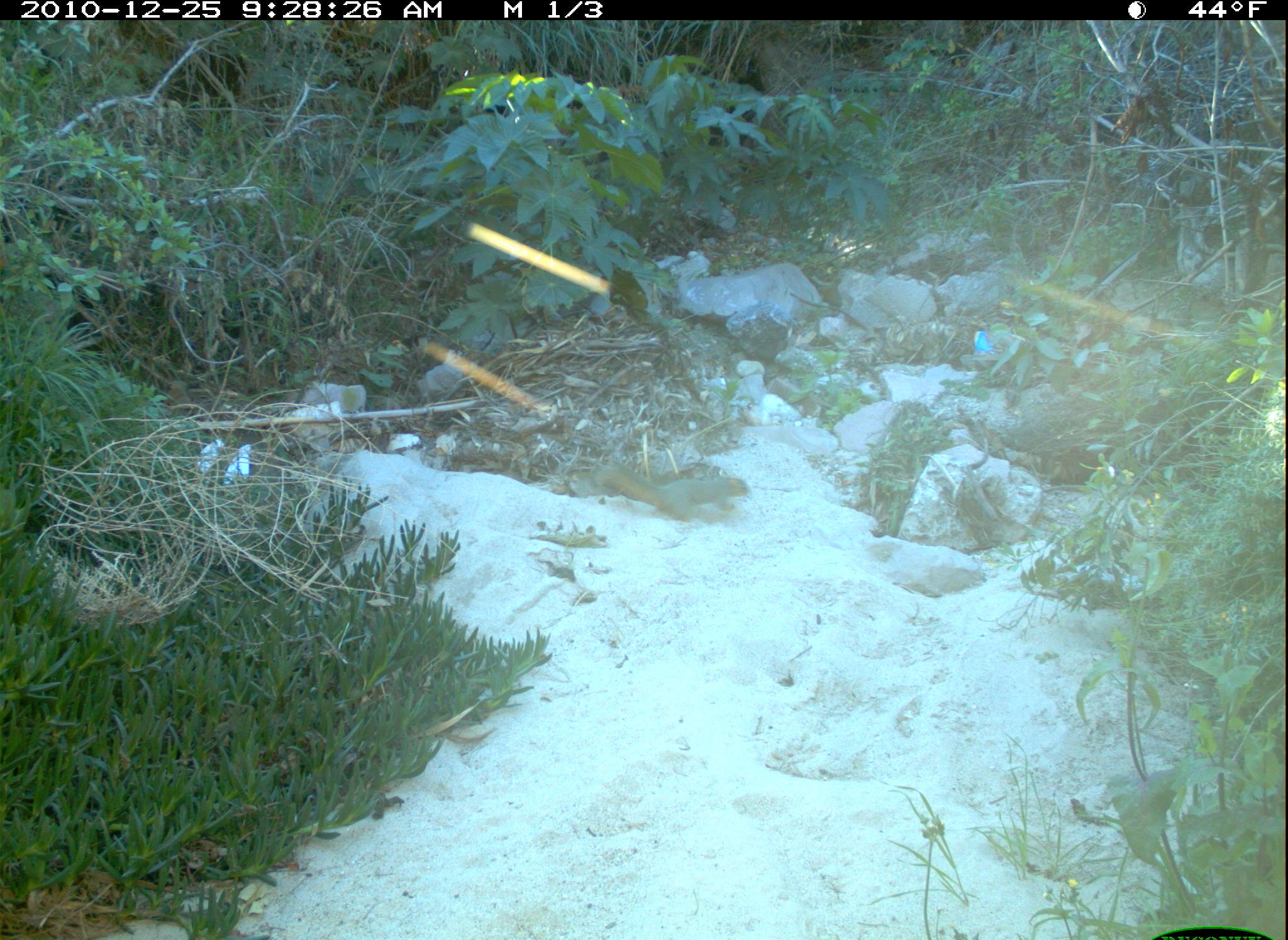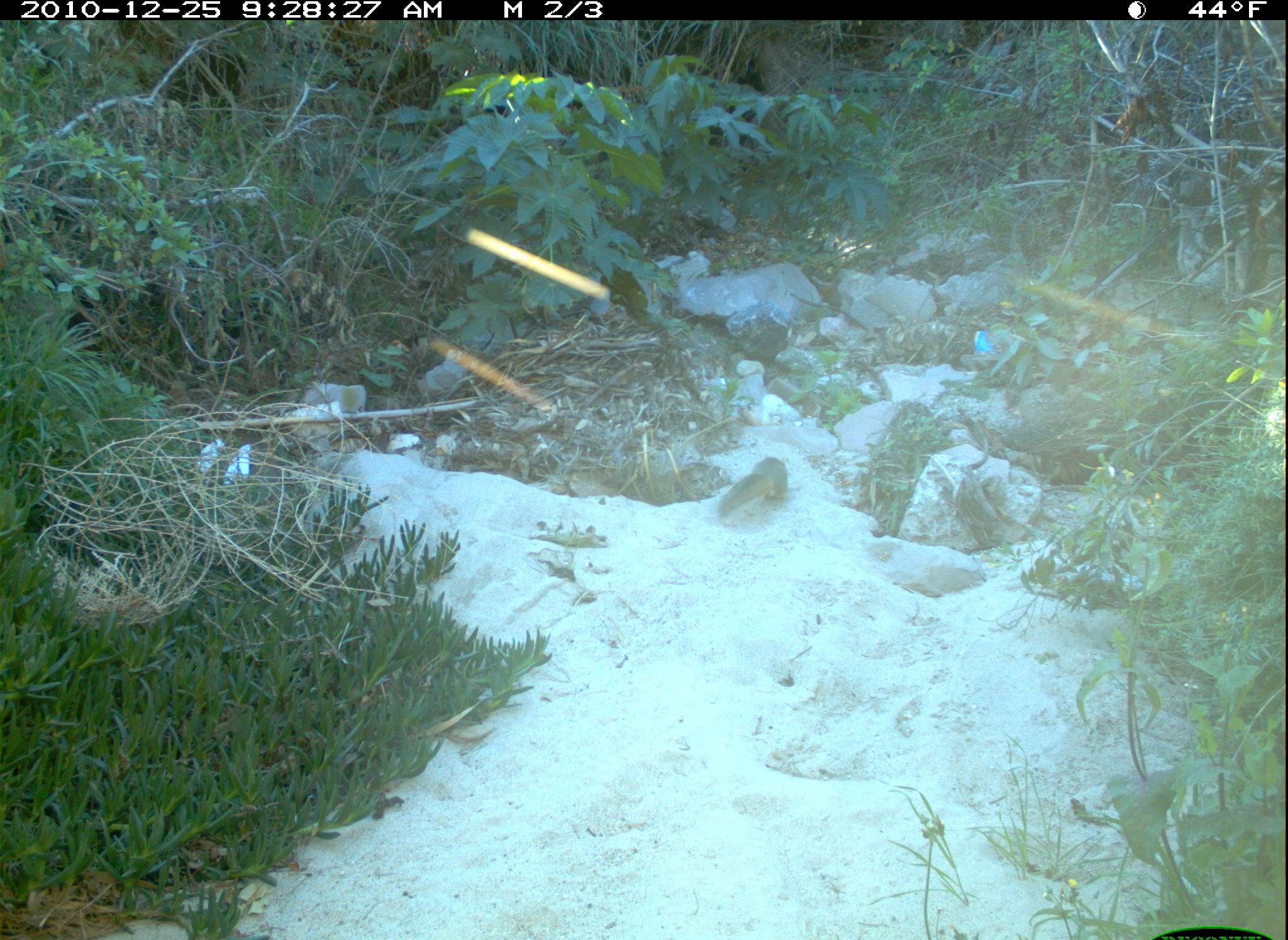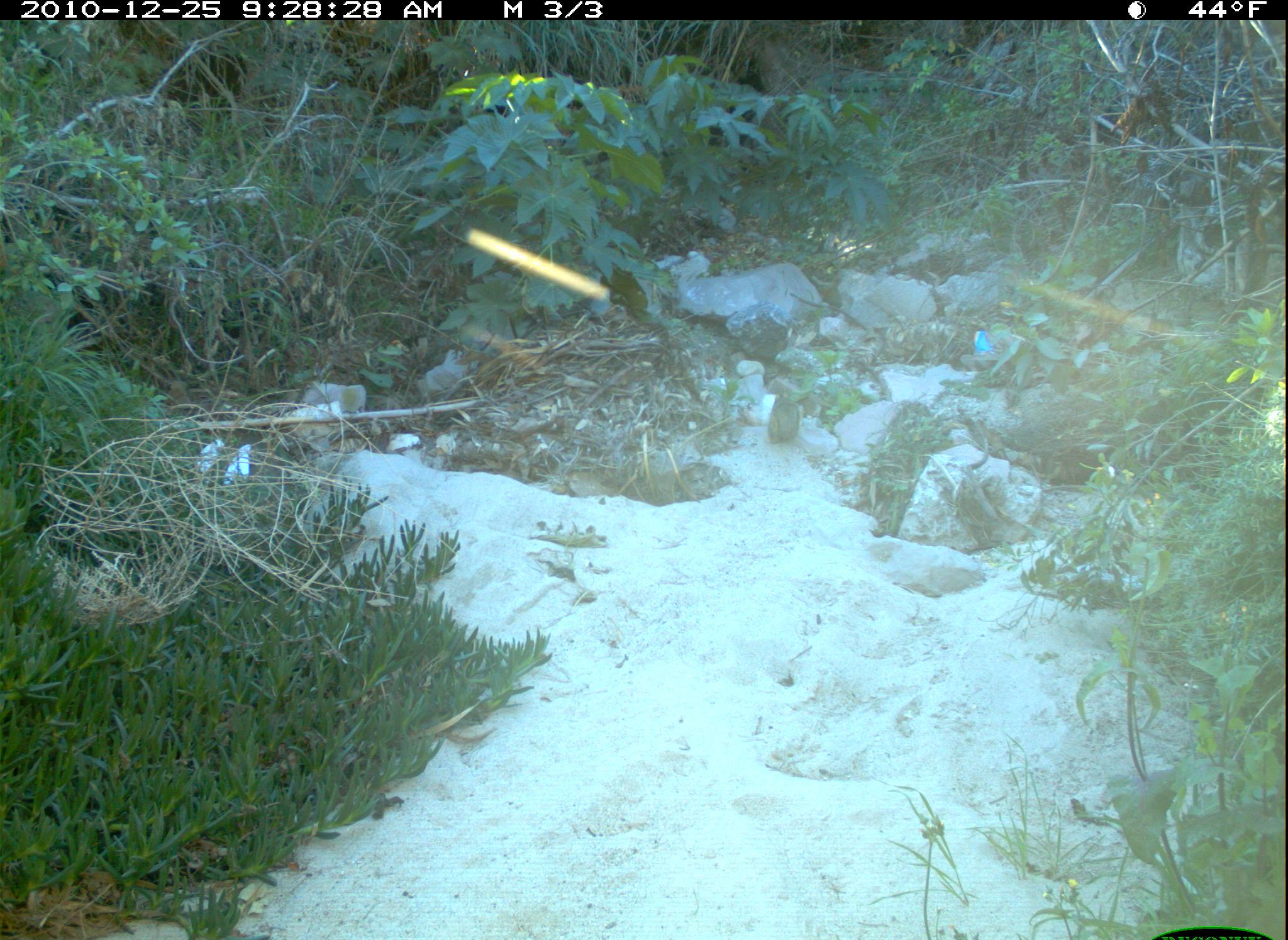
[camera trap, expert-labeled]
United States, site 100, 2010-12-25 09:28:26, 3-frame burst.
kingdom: Animalia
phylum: Chordata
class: Mammalia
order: Rodentia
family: Sciuridae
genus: Sciurus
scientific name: Sciurus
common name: squirrel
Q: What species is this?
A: Squirrel (Sciurus).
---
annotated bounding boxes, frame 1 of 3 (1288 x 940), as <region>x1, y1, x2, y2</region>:
squirrel: <region>592, 435, 752, 533</region>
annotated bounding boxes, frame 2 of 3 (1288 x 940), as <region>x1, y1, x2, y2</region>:
squirrel: <region>691, 435, 808, 544</region>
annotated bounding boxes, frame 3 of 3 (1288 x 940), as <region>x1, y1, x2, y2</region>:
squirrel: <region>767, 388, 803, 449</region>